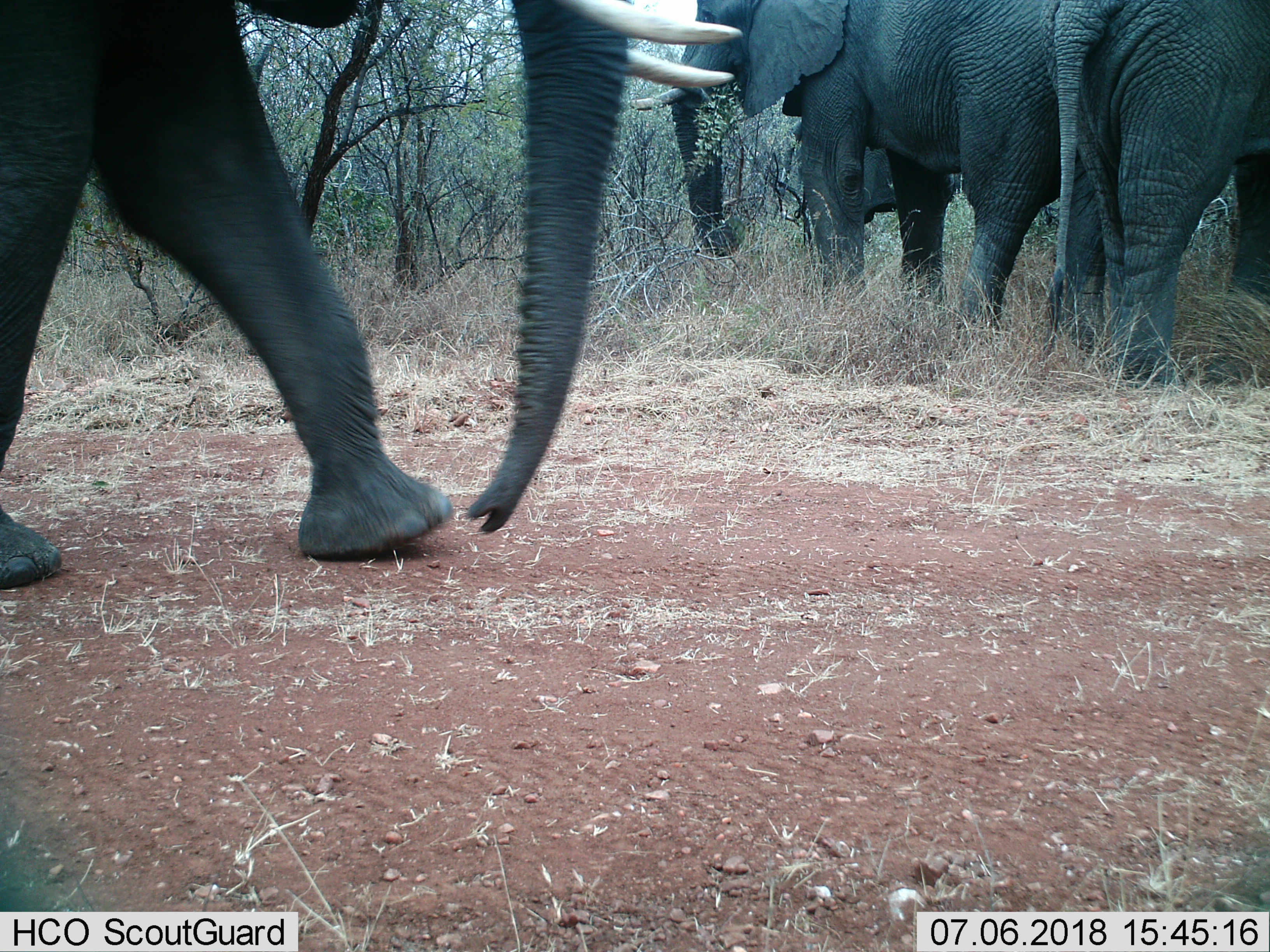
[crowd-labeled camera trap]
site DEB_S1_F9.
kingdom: Animalia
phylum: Chordata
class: Mammalia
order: Proboscidea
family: Elephantidae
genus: Loxodonta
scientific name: Loxodonta africana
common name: african bush elephant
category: elephant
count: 4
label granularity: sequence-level